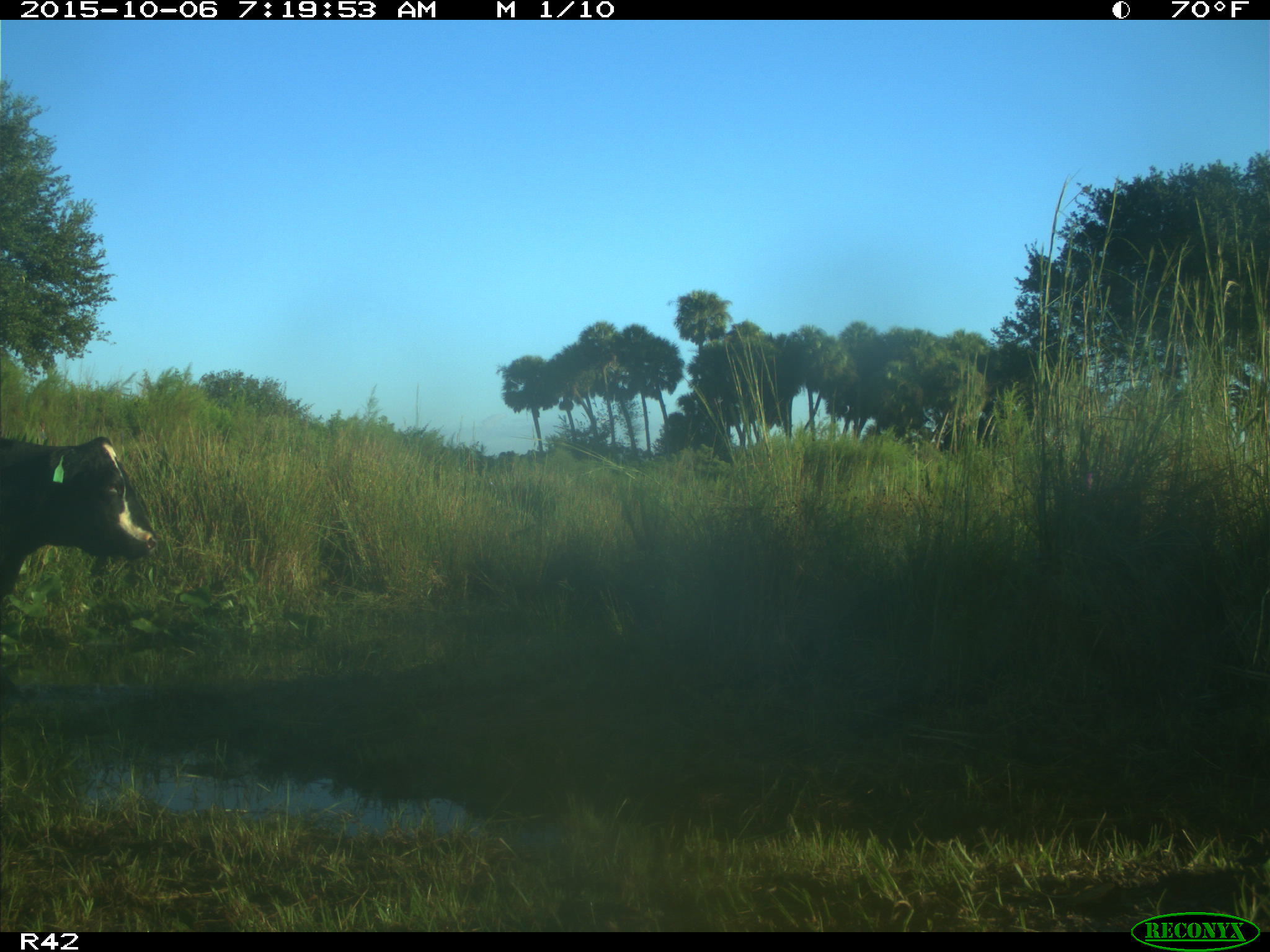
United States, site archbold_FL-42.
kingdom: Animalia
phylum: Chordata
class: Mammalia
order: Artiodactyla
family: Bovidae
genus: Bos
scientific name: Bos taurus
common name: domestic cow